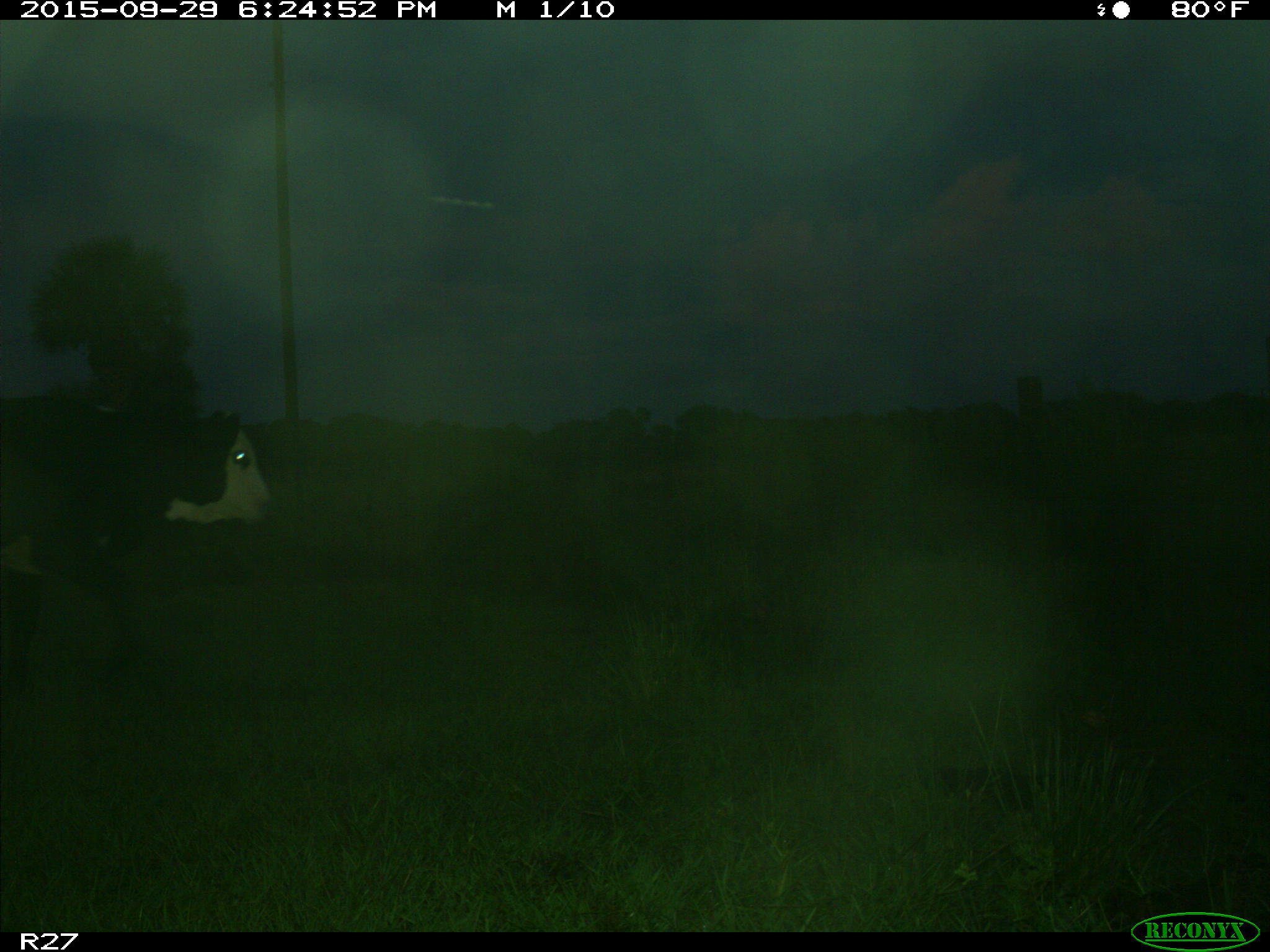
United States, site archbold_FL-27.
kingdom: Animalia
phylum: Chordata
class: Mammalia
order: Artiodactyla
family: Bovidae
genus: Bos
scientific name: Bos taurus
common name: domestic cow